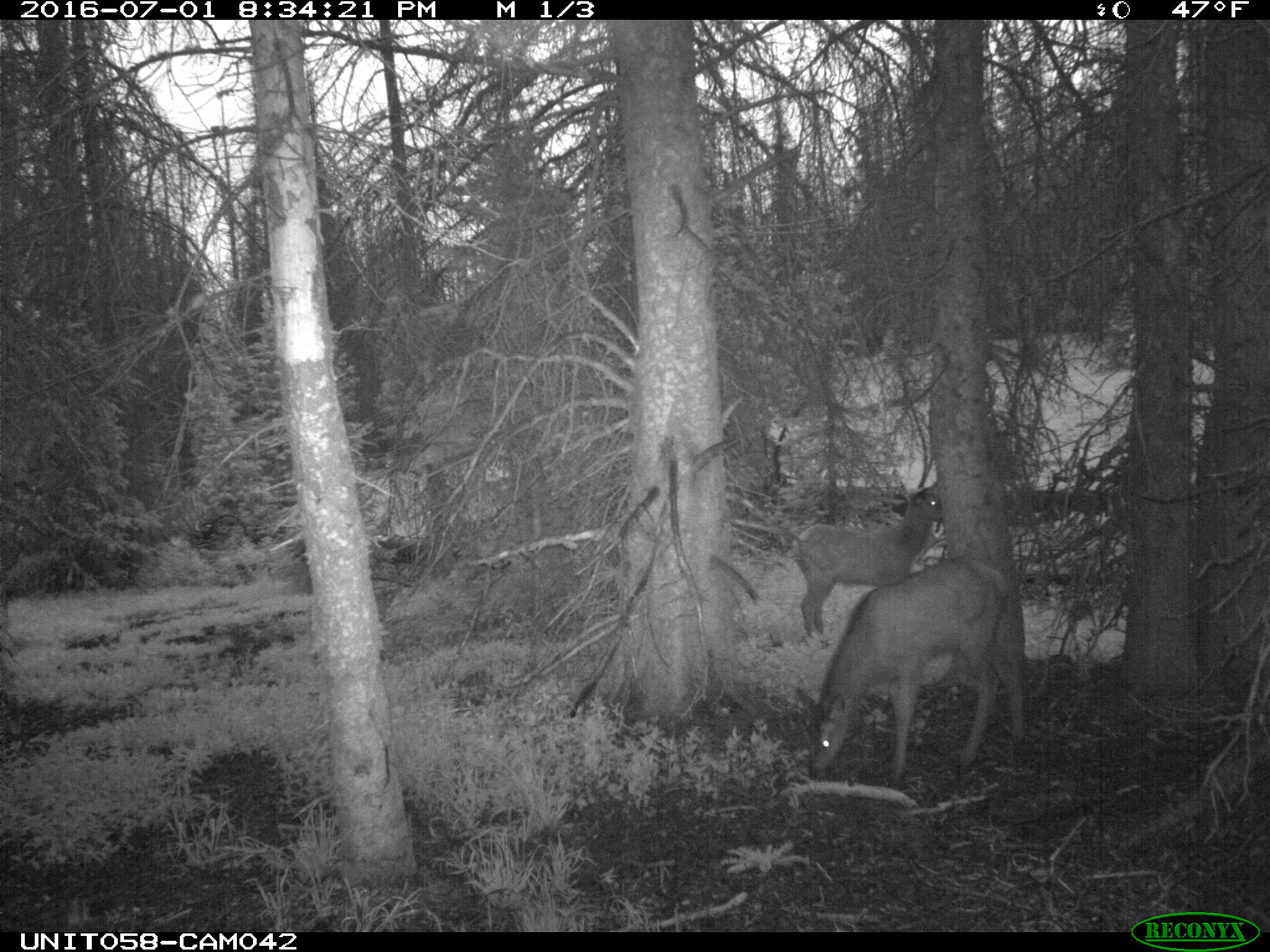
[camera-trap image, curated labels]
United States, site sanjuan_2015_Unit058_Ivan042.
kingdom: Animalia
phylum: Chordata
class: Mammalia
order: Artiodactyla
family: Cervidae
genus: Cervus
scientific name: Cervus elaphus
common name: red deer